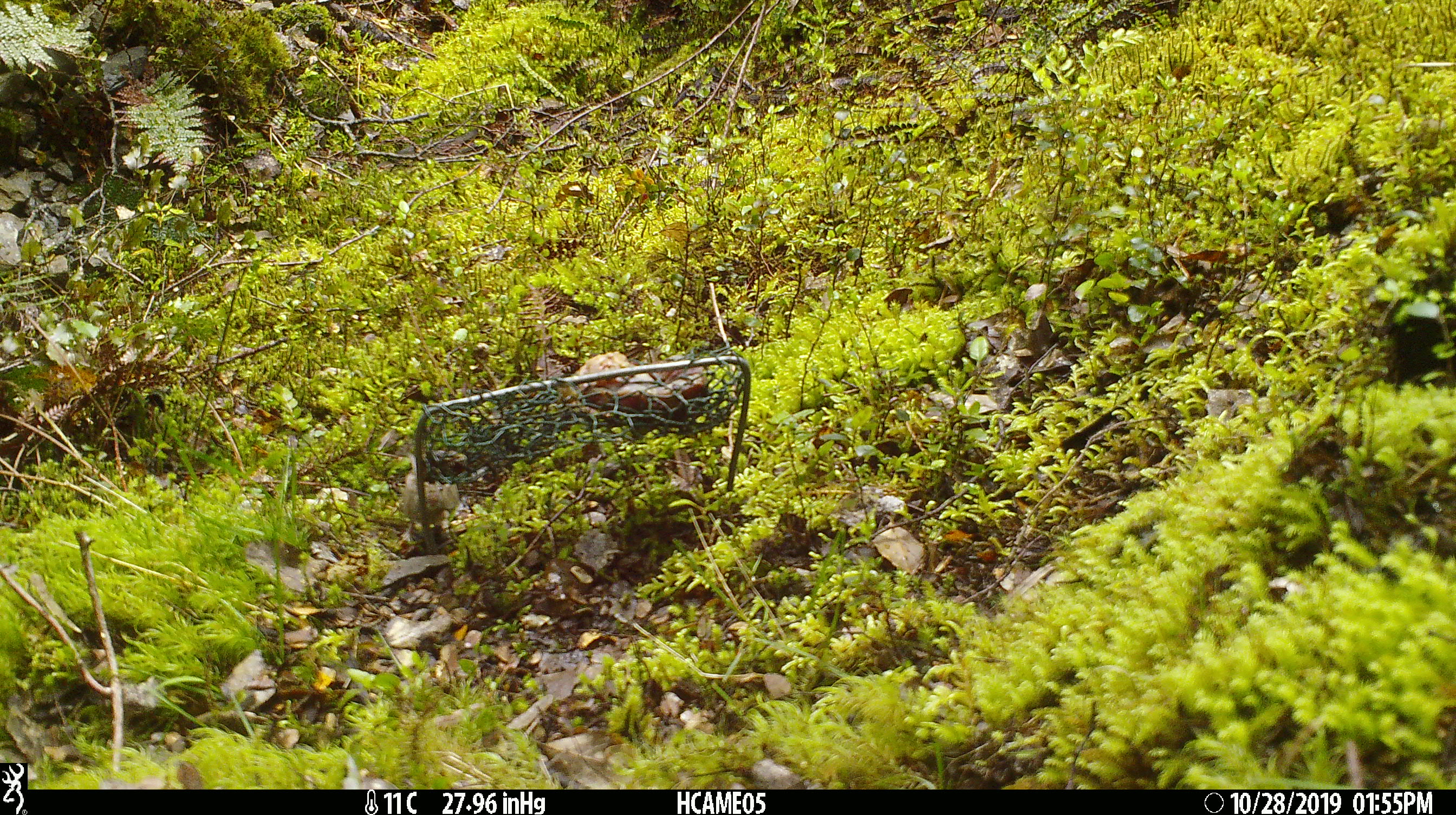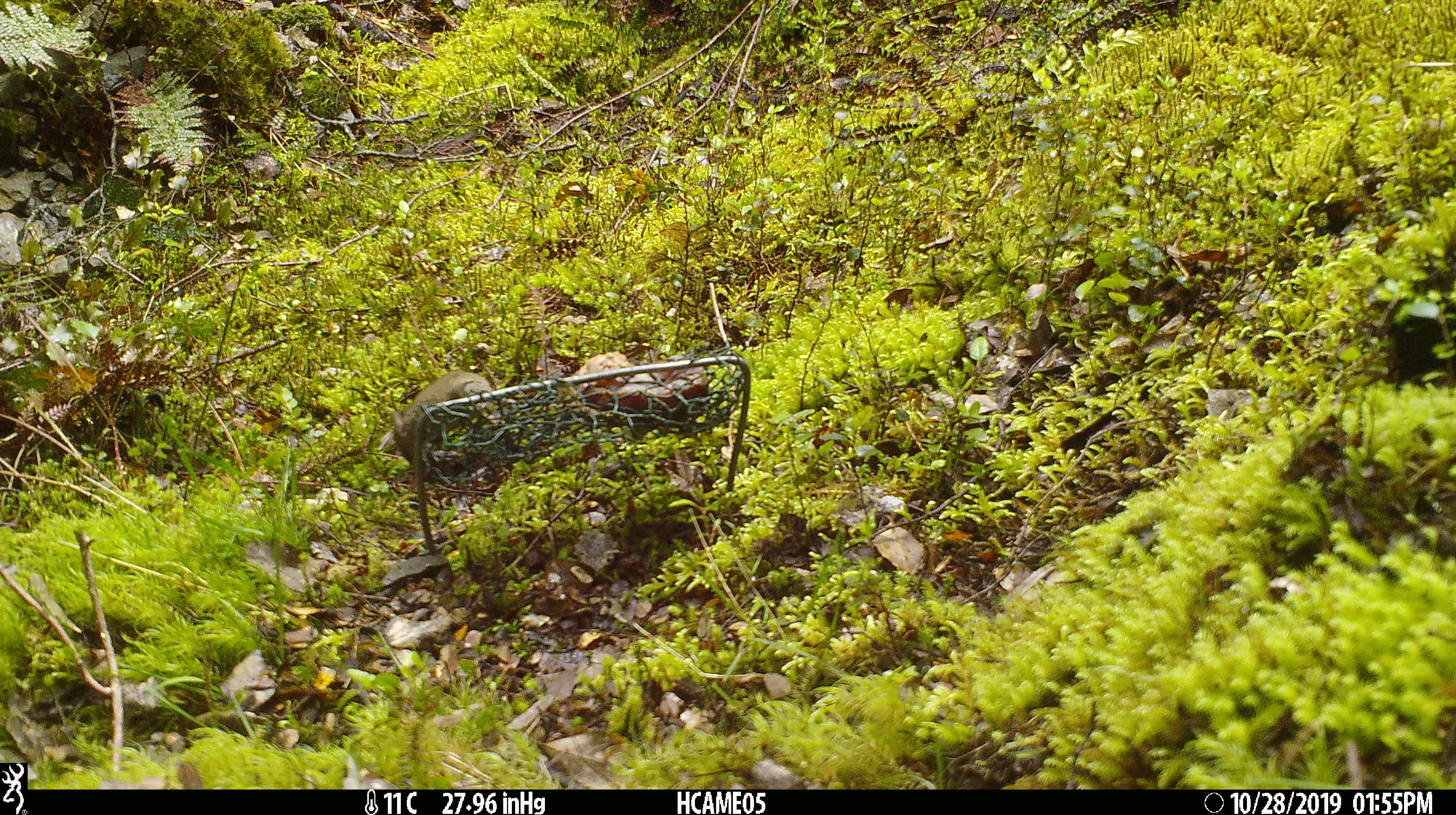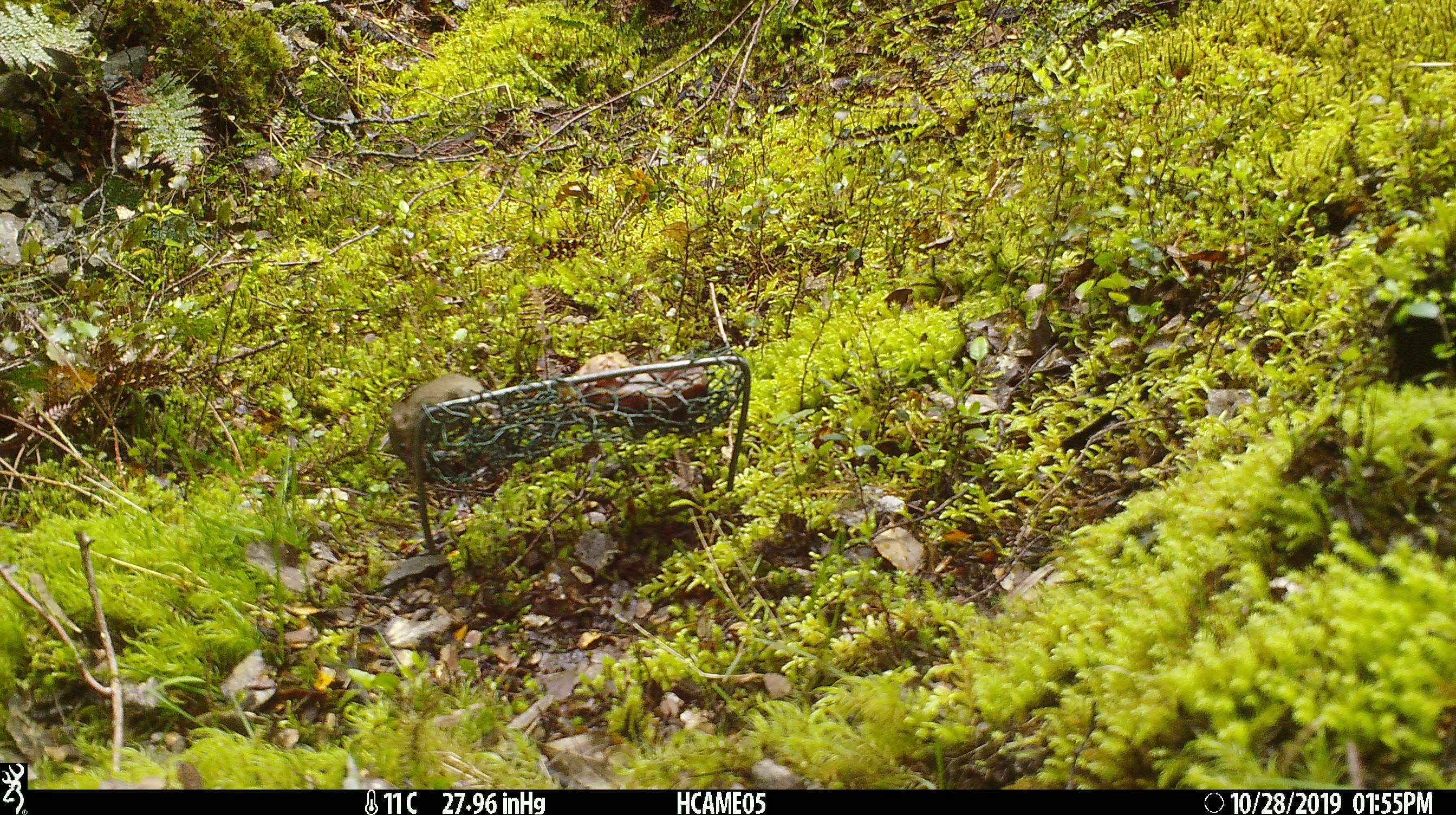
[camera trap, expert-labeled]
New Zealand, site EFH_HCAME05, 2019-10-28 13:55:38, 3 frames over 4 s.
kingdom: Animalia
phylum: Chordata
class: Mammalia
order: Rodentia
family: Muridae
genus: Mus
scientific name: Mus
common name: mouse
Mouse (Mus).